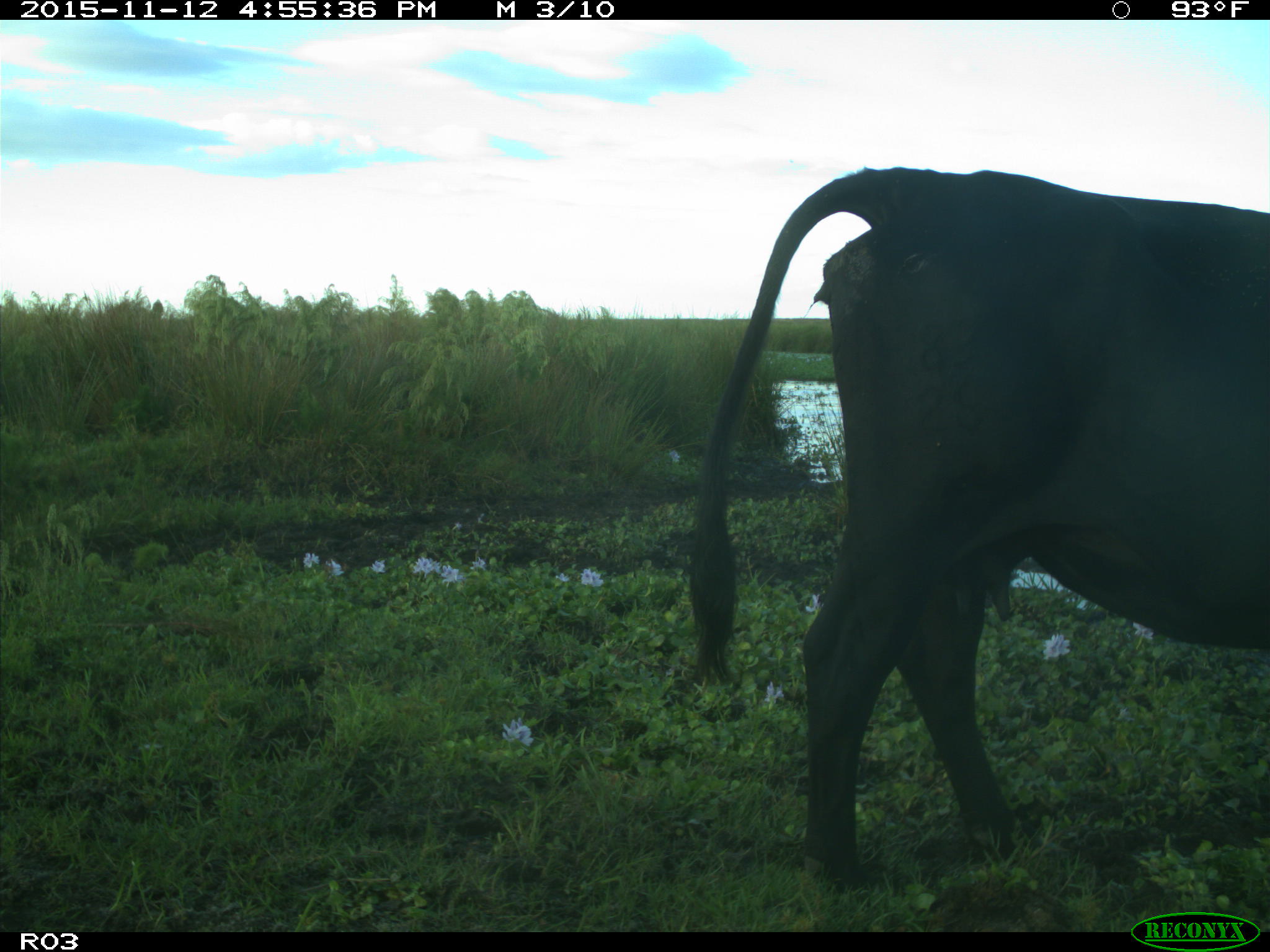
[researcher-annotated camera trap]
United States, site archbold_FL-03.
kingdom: Animalia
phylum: Chordata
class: Mammalia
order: Artiodactyla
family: Bovidae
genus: Bos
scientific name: Bos taurus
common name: domestic cow